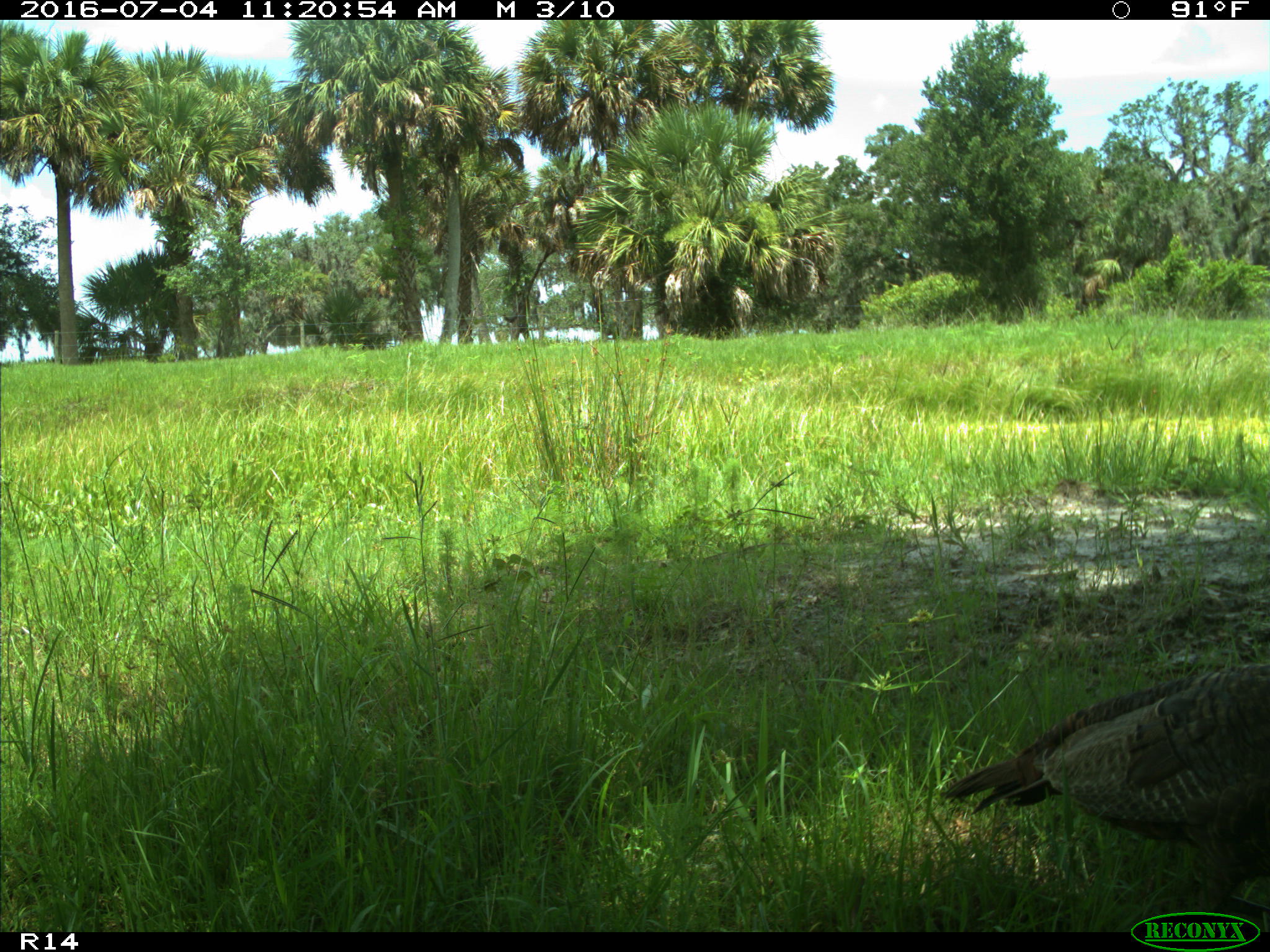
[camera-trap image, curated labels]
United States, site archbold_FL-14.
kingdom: Animalia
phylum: Chordata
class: Aves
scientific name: Aves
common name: birds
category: unidentified bird